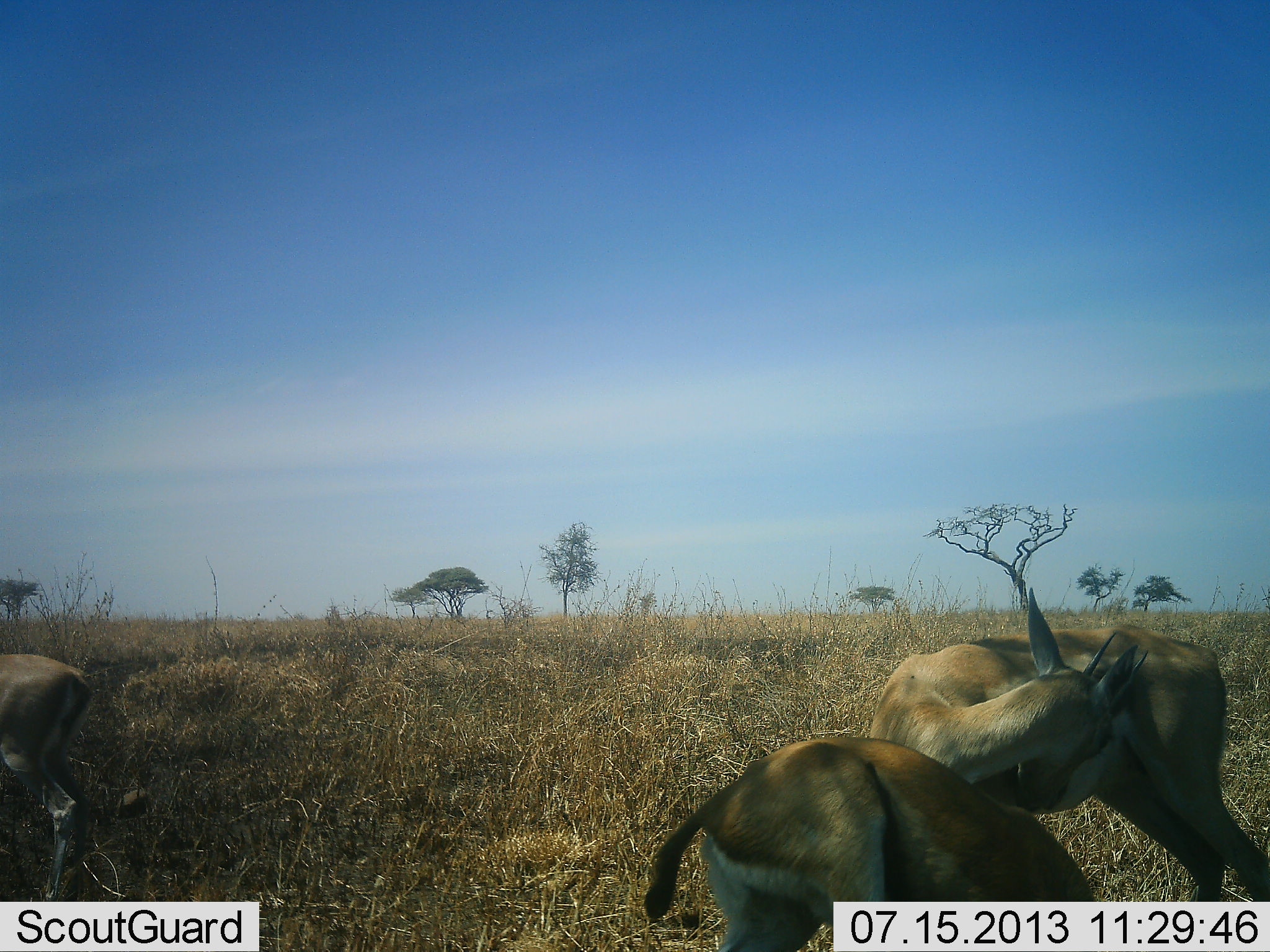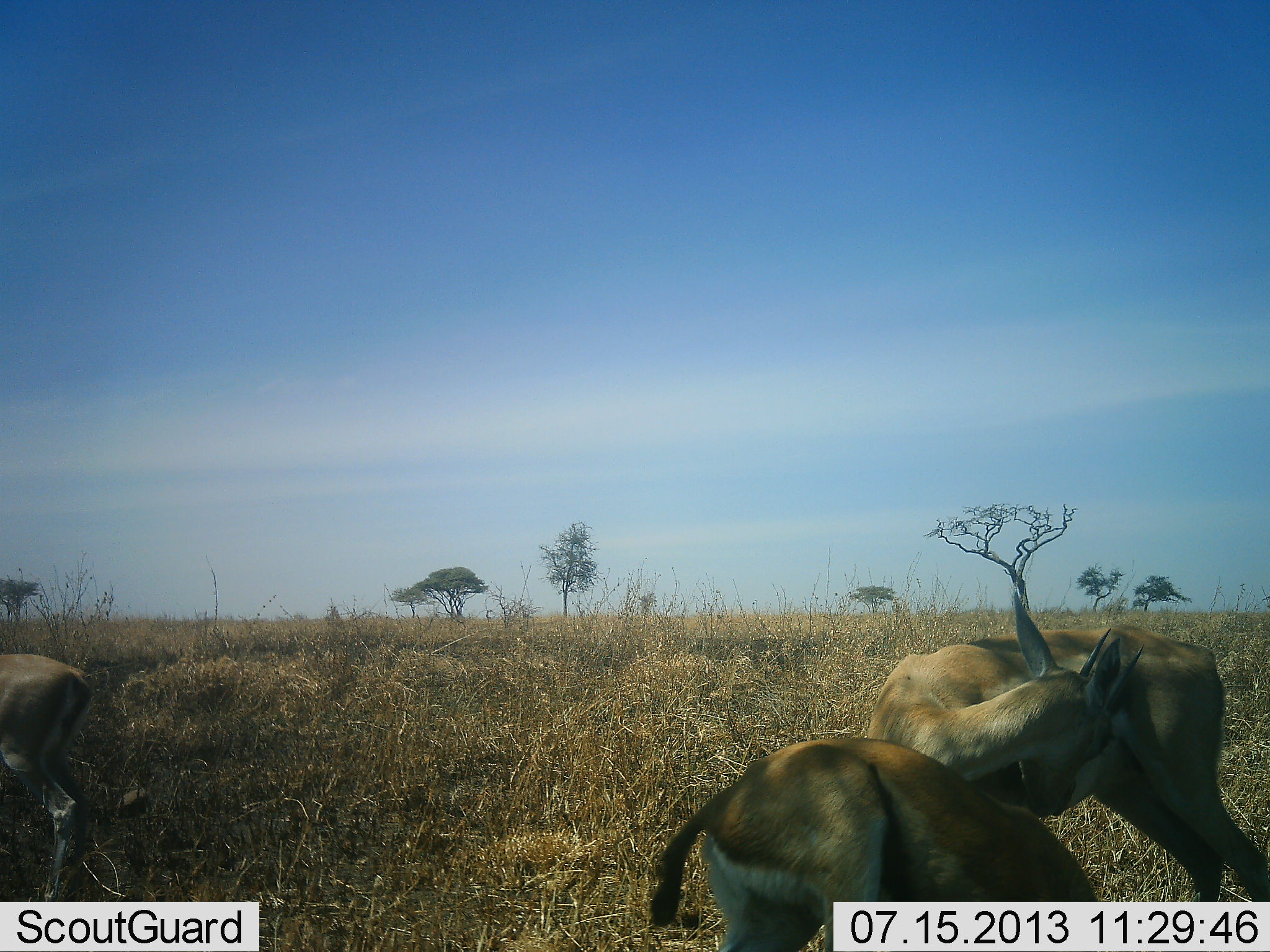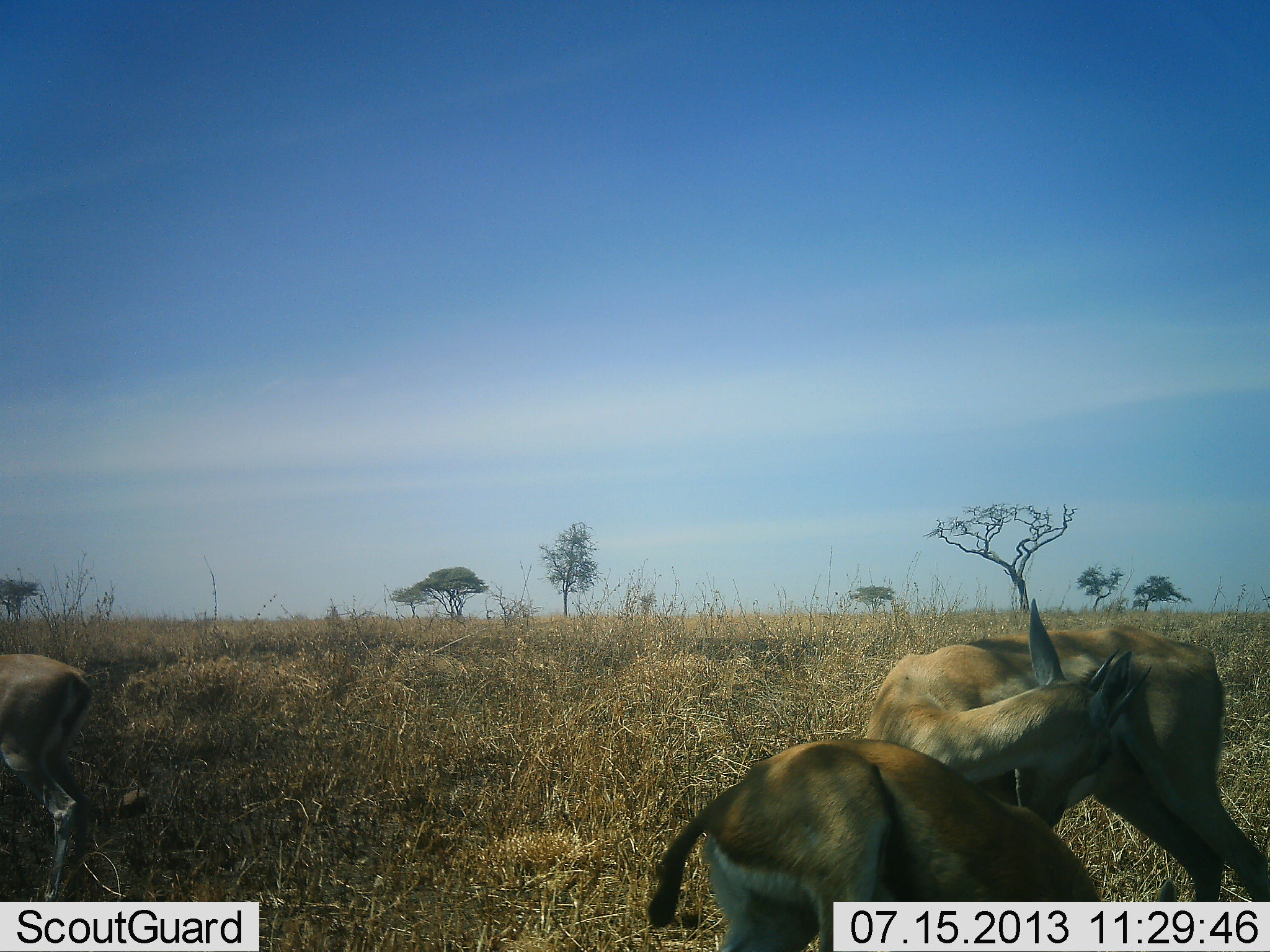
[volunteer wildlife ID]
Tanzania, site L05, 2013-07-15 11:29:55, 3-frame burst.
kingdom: Animalia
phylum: Chordata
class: Mammalia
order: Artiodactyla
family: Bovidae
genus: Eudorcas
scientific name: Eudorcas thomsonii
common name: thomson's gazelle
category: gazellethomsons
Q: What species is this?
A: Gazellethomsons (thomson's gazelle) (Eudorcas thomsonii).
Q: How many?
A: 3.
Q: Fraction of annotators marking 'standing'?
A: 80%.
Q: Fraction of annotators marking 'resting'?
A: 0%.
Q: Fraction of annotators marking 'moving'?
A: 10%.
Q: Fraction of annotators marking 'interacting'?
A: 0%.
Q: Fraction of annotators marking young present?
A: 20%.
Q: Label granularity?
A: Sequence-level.